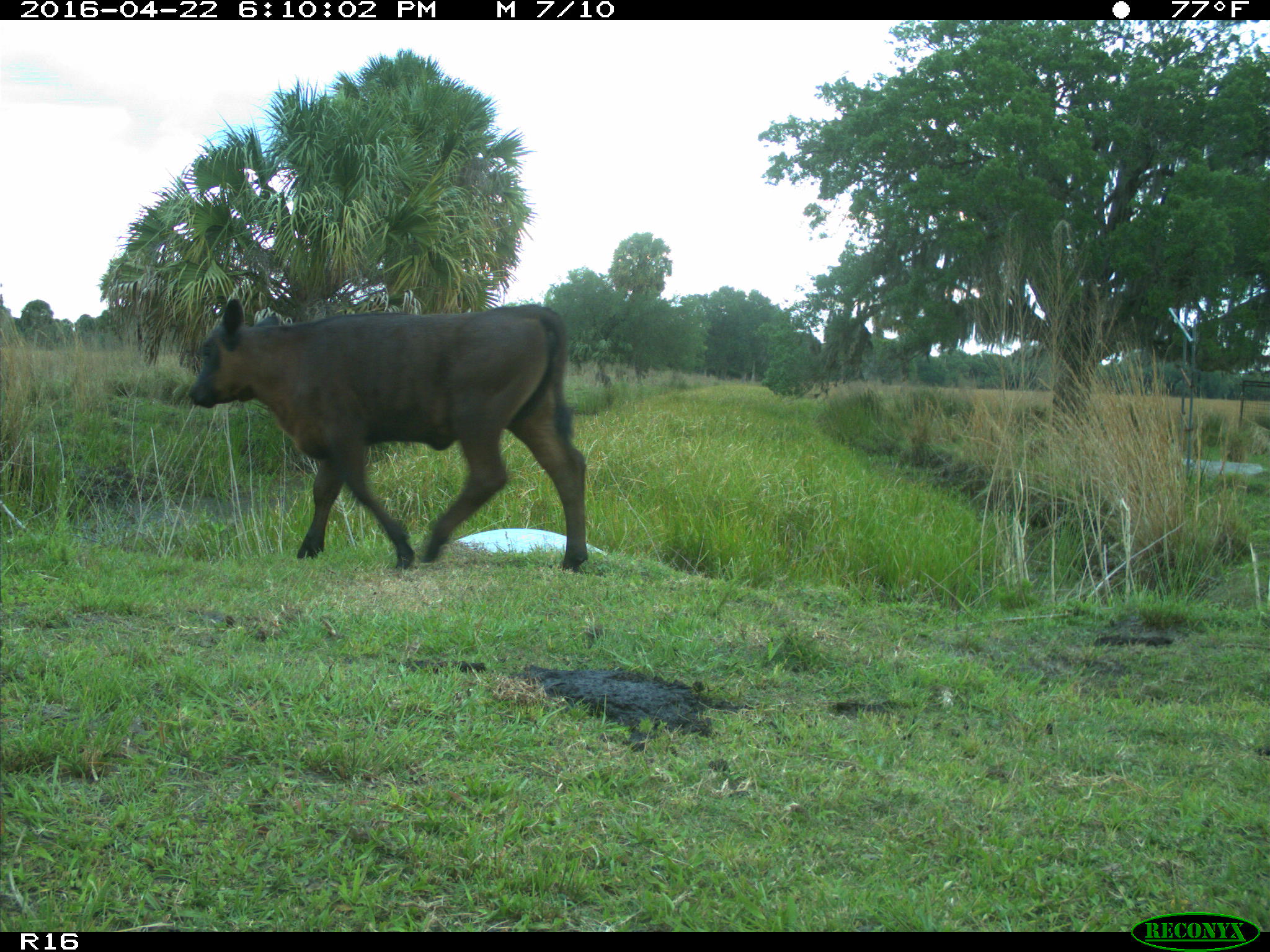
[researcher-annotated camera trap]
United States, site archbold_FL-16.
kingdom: Animalia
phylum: Chordata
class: Mammalia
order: Artiodactyla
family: Bovidae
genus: Bos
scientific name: Bos taurus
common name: domestic cow